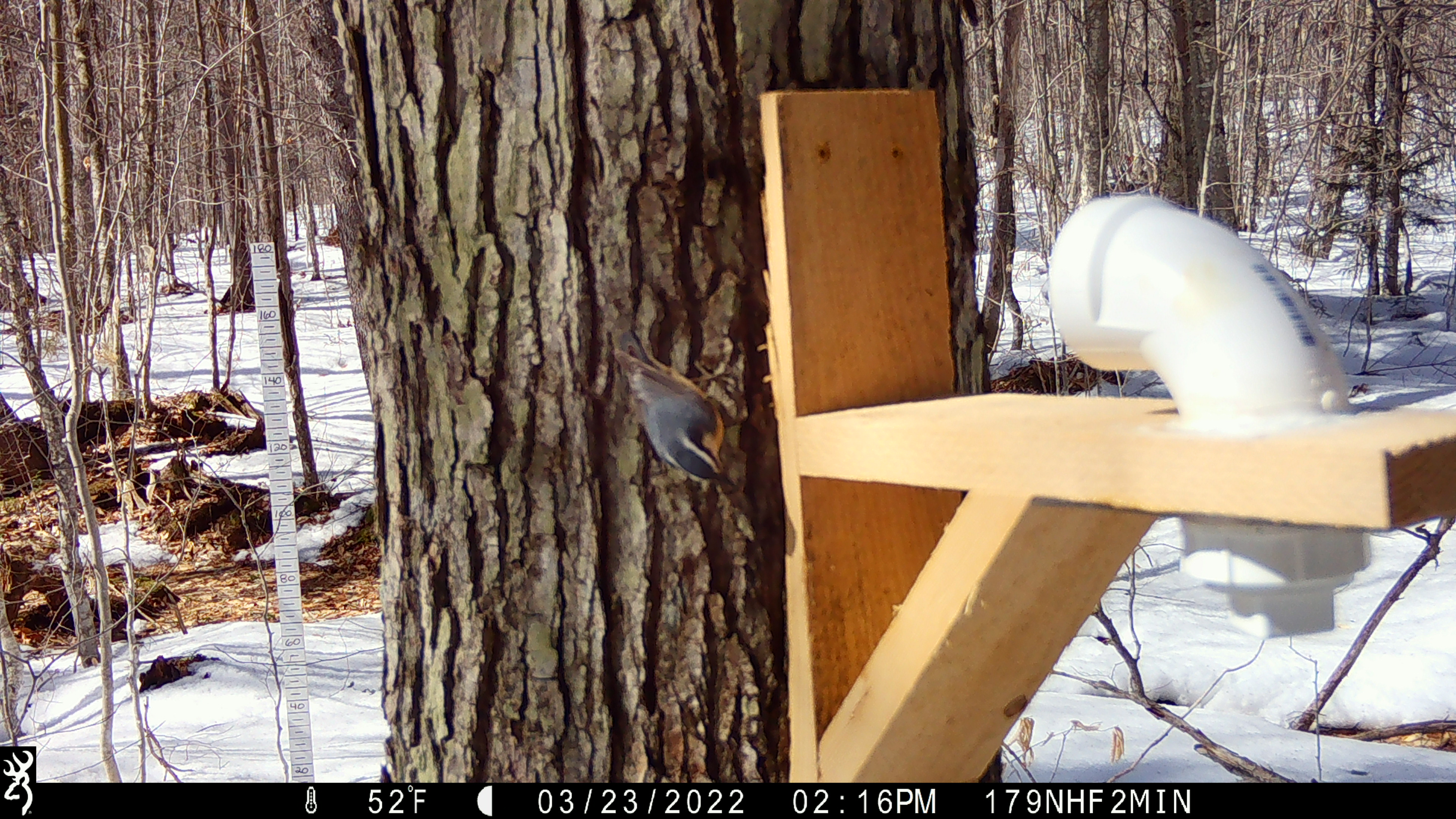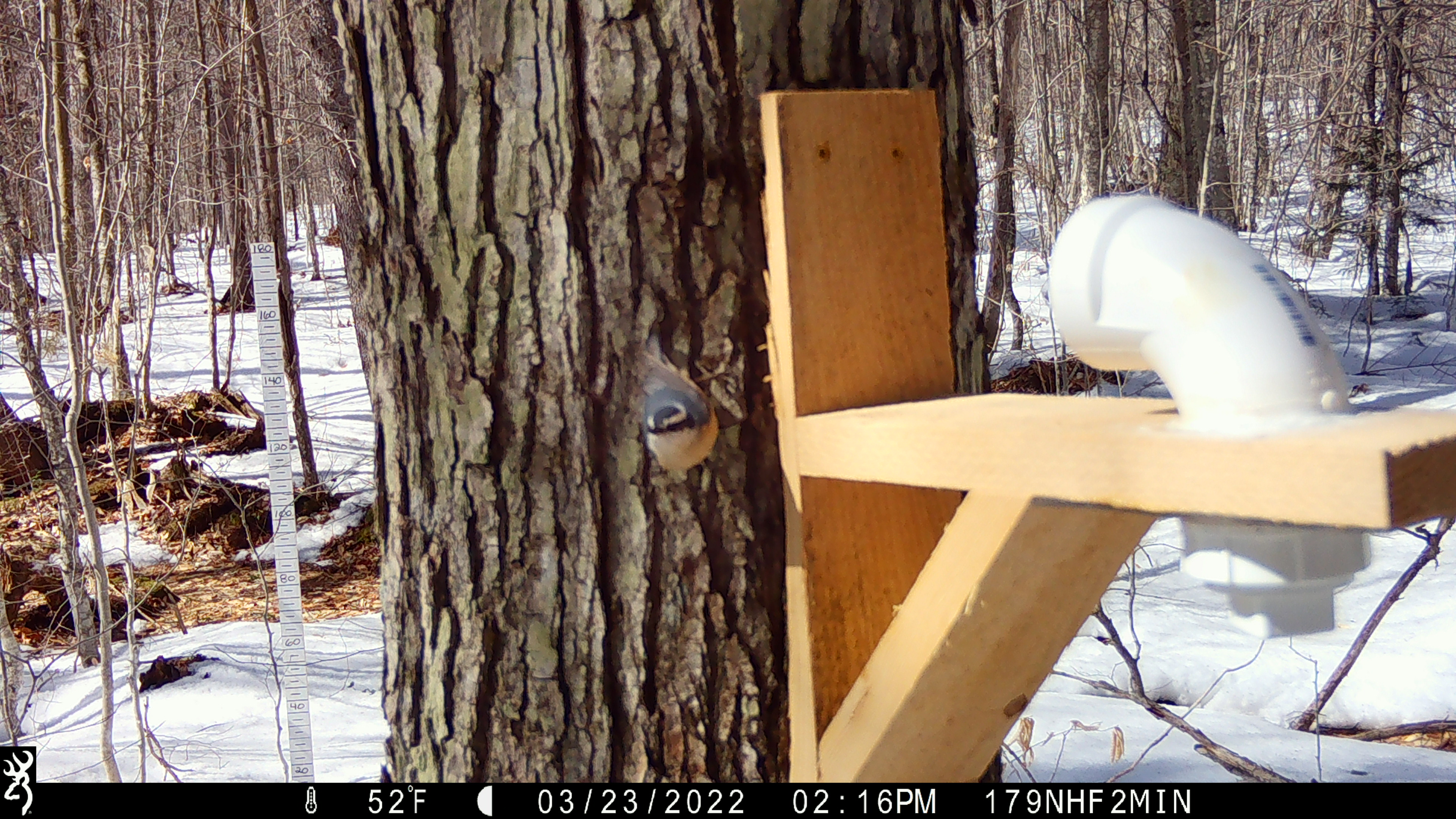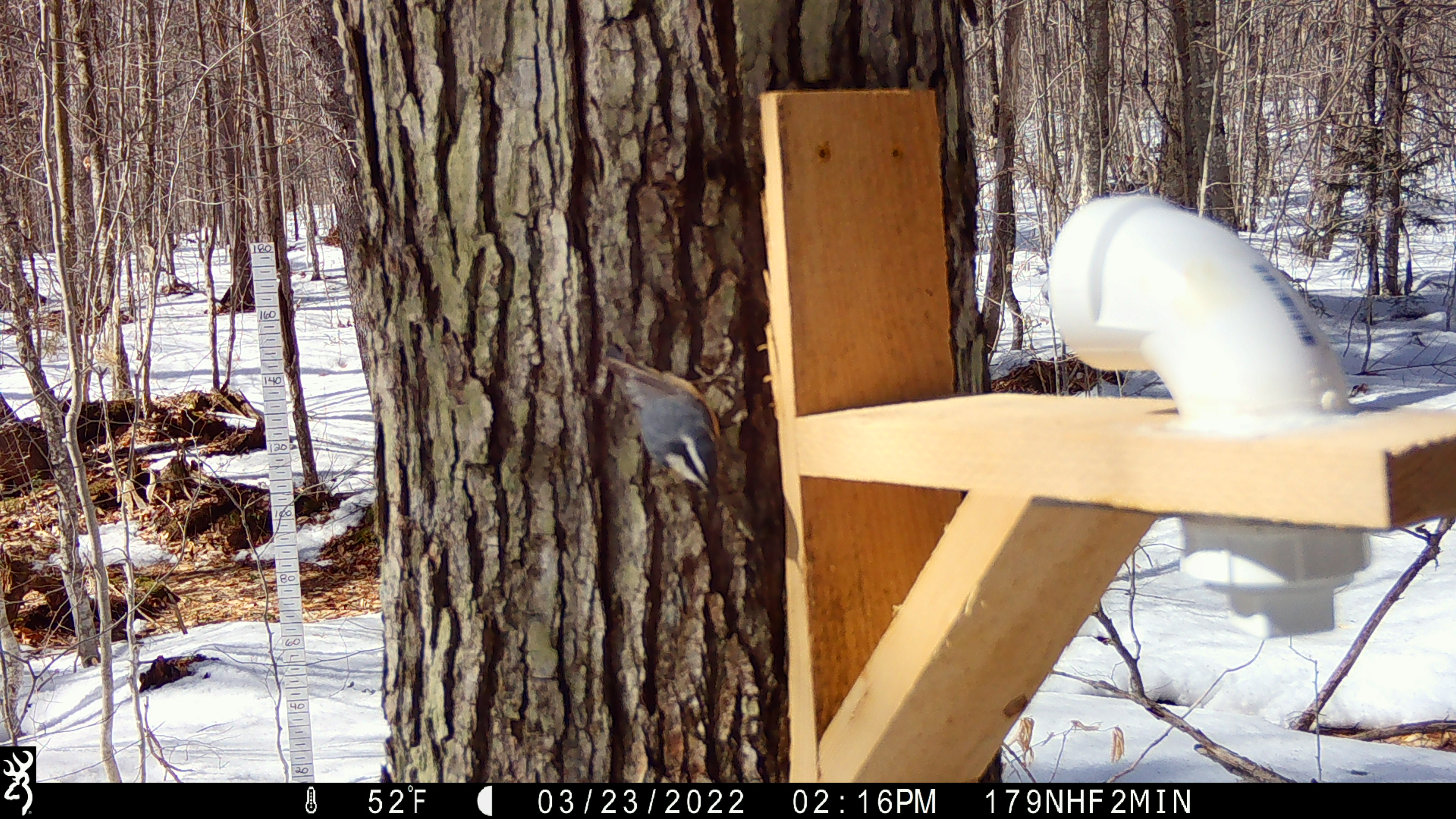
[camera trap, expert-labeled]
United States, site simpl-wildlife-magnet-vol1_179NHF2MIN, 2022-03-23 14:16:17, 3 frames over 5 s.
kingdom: Animalia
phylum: Chordata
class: Aves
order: Passeriformes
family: Sittidae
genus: Sitta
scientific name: Sitta canadensis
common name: red-breasted nuthatch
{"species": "red-breasted nuthatch (Sitta canadensis)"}